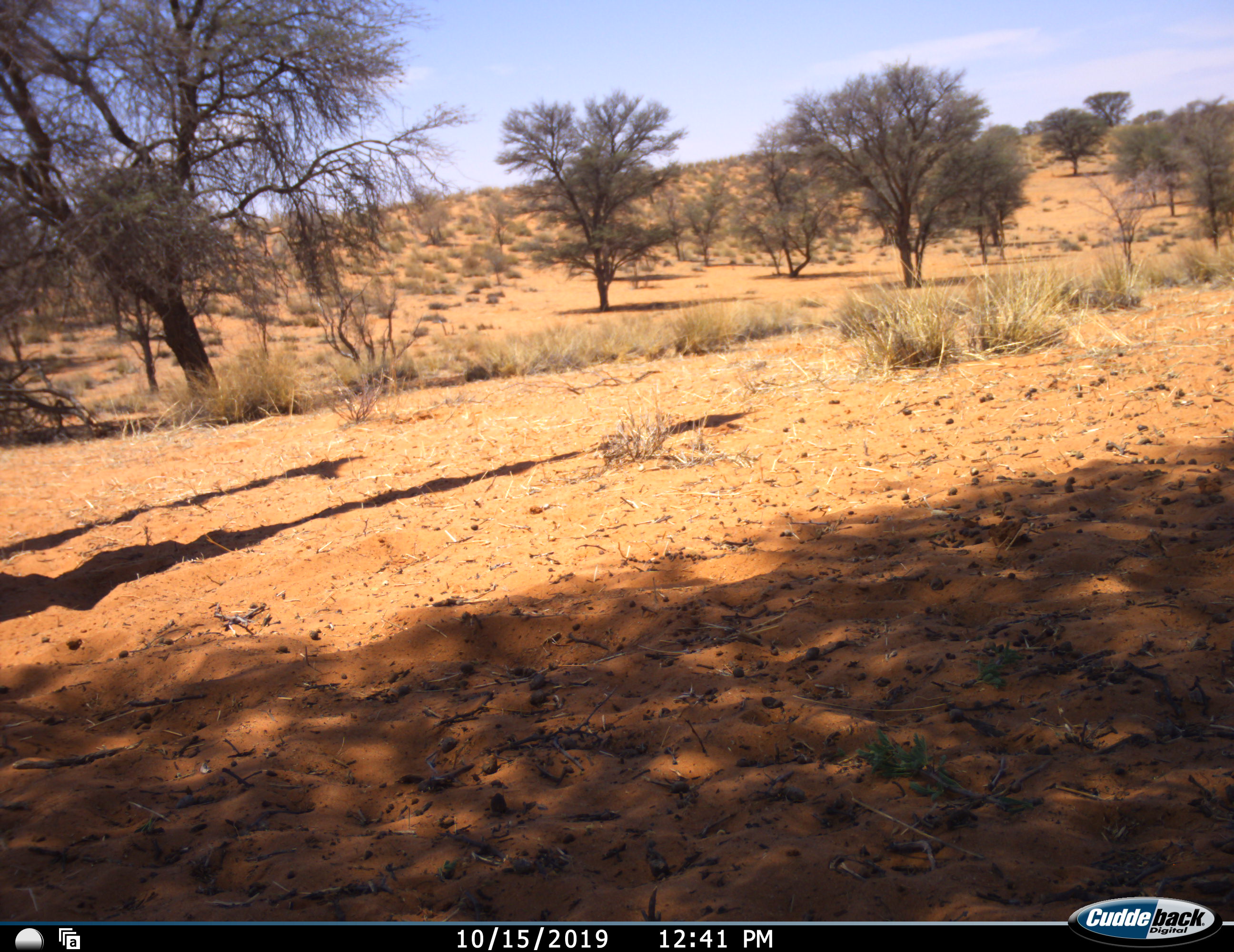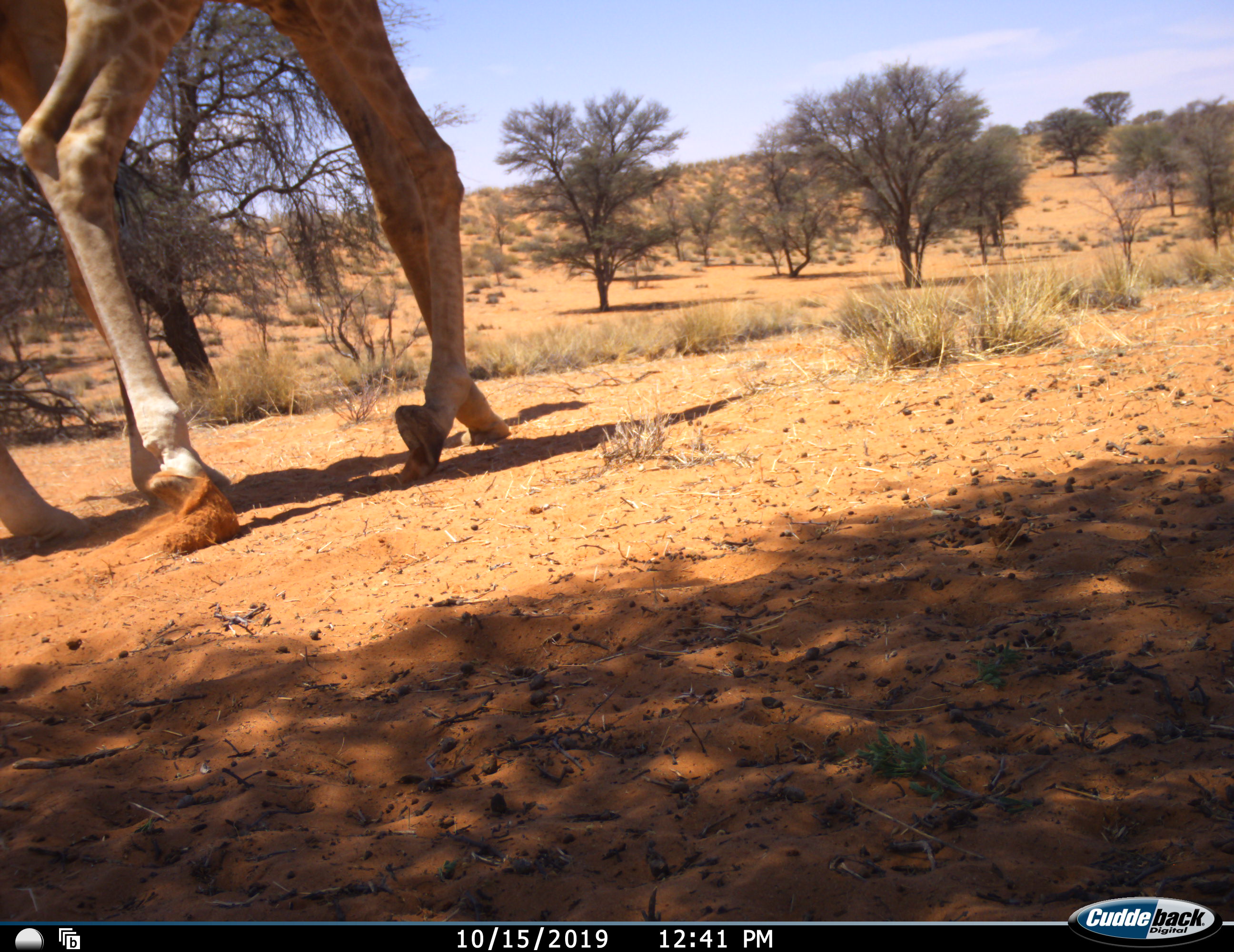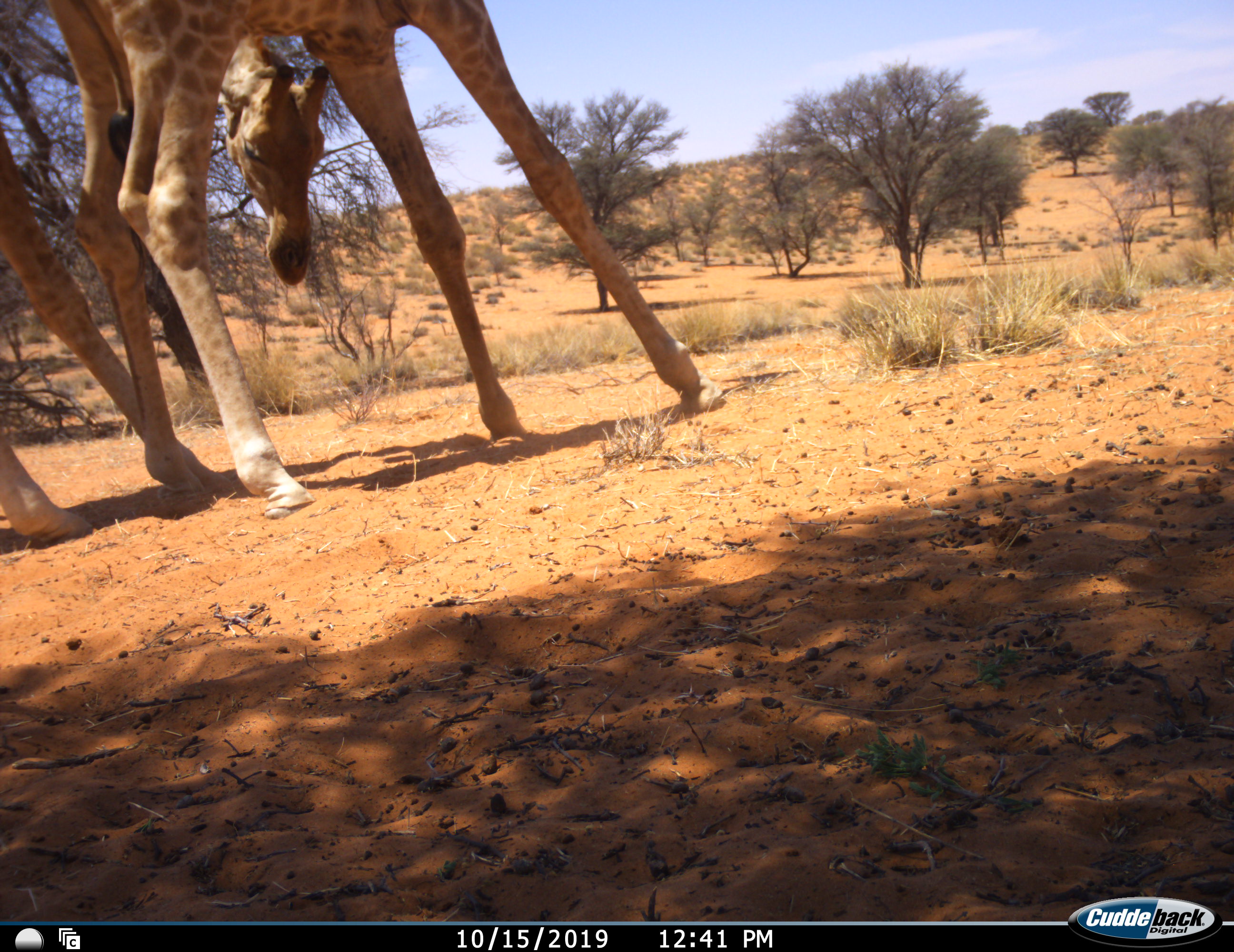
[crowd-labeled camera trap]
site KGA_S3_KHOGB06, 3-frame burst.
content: unidentified animal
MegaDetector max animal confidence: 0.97